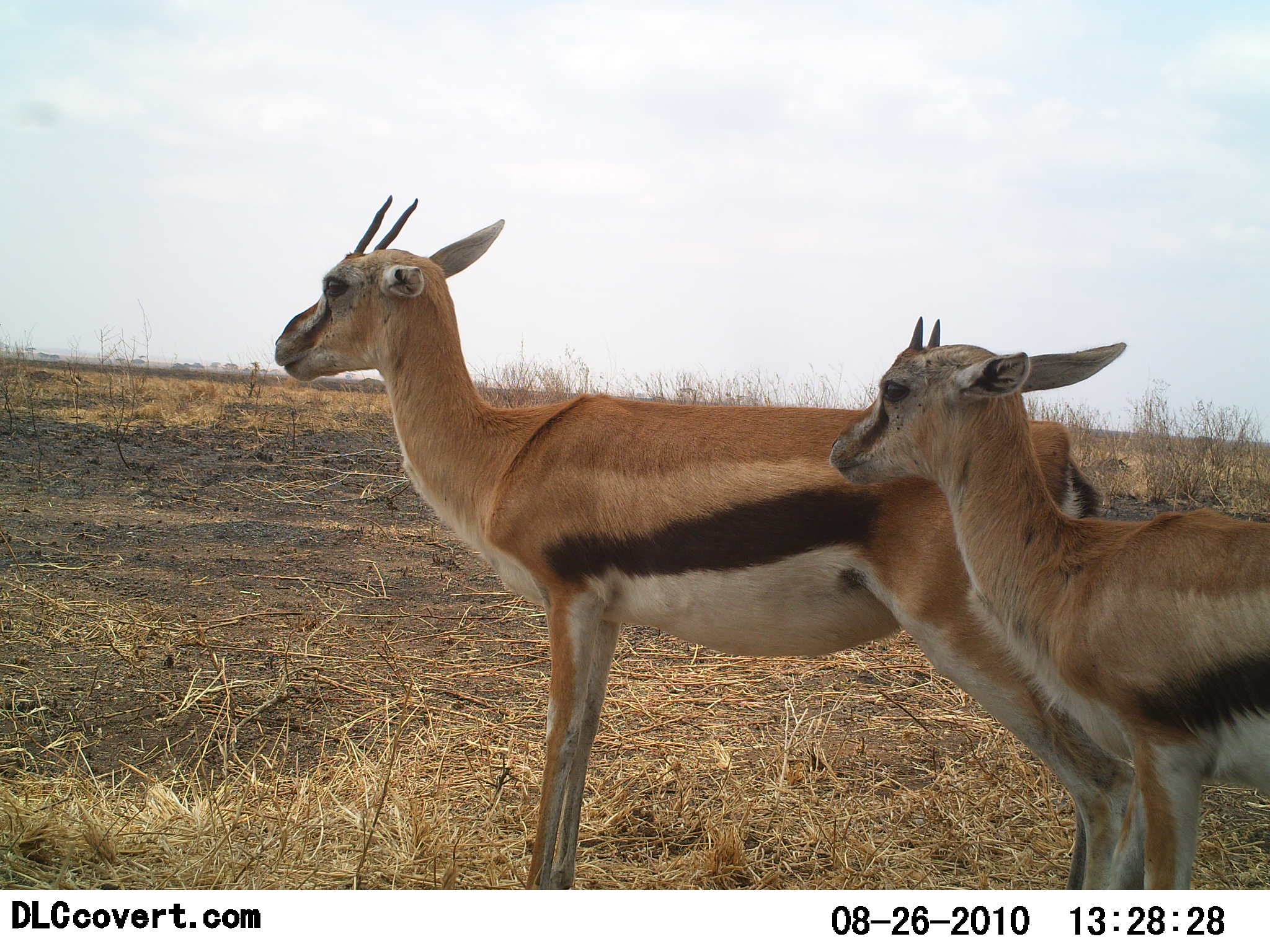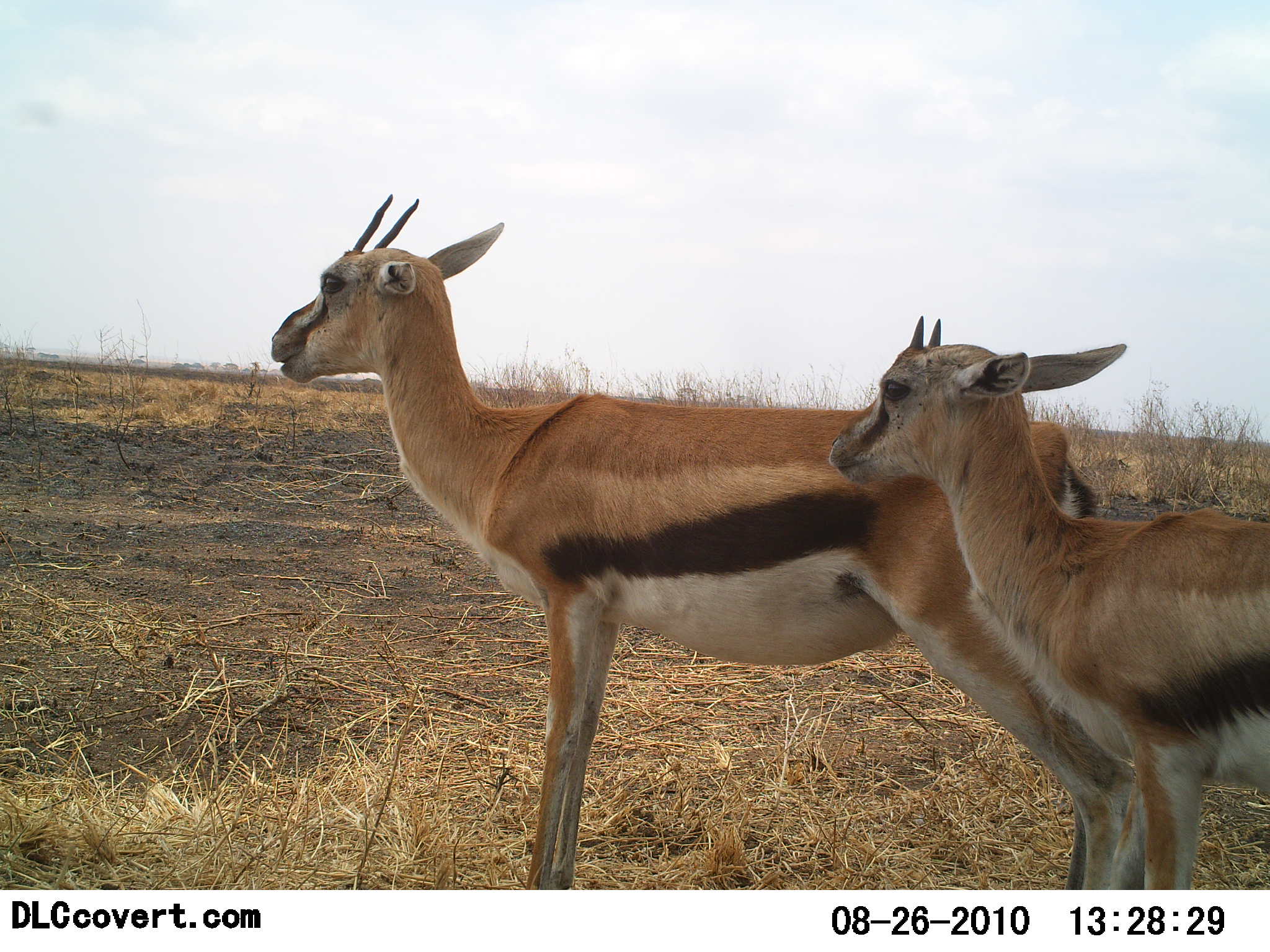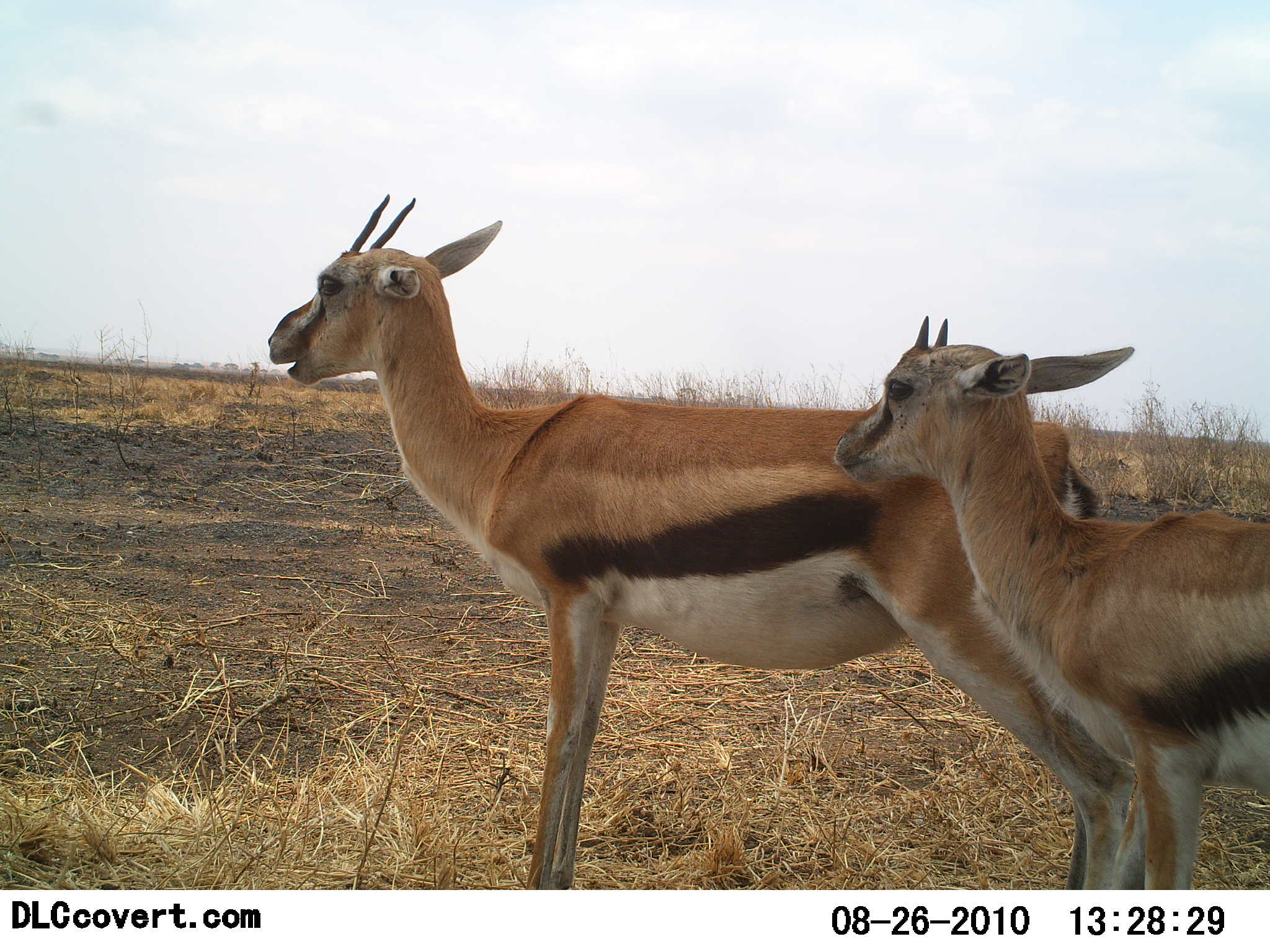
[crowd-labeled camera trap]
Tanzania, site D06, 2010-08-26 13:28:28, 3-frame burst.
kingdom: Animalia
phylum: Chordata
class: Mammalia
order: Artiodactyla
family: Bovidae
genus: Eudorcas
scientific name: Eudorcas thomsonii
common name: thomson's gazelle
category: gazellethomsons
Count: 2.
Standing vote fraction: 93%.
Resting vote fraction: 0%.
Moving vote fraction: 0%.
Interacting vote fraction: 0%.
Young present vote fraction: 53%.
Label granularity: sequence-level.